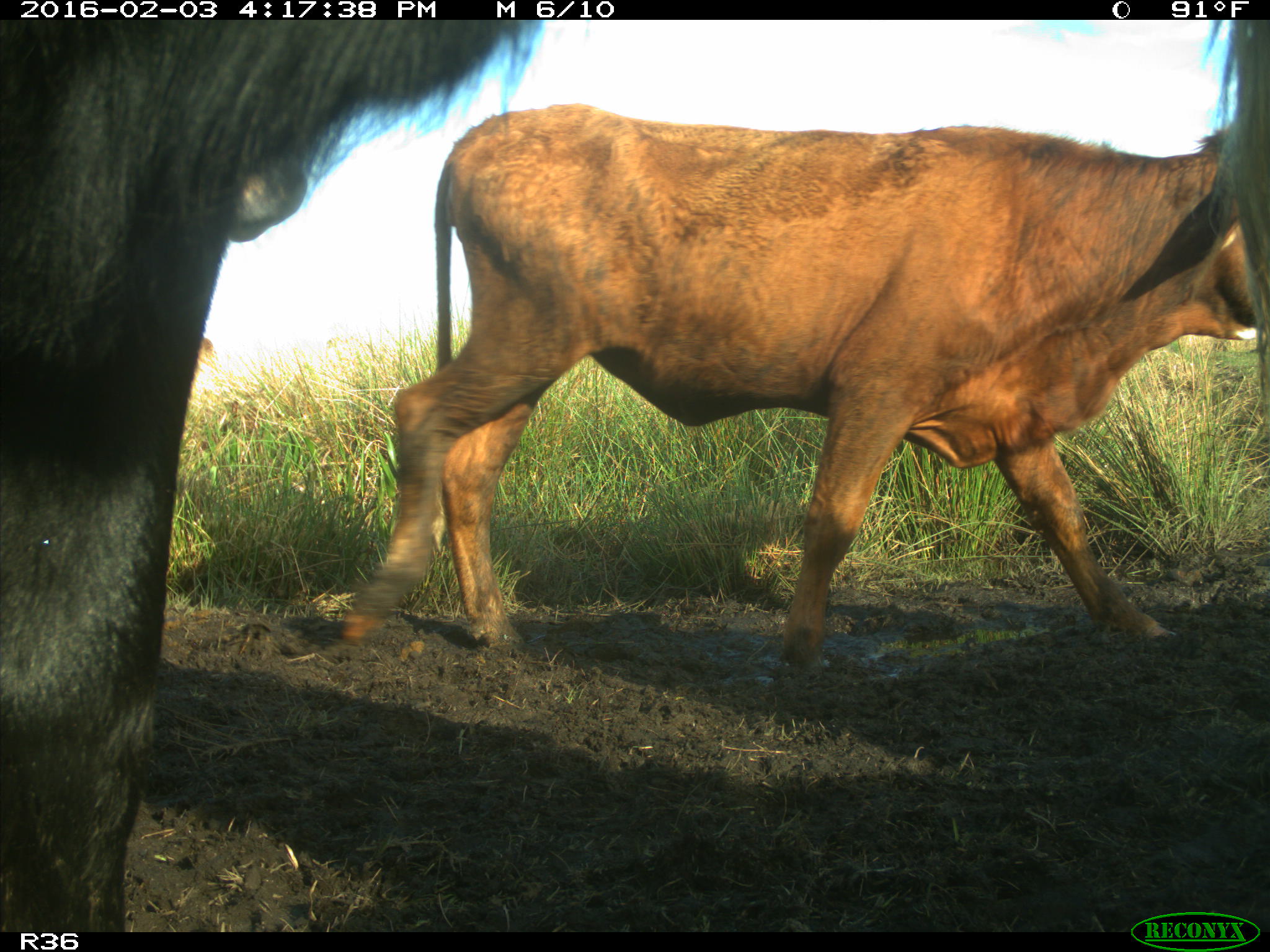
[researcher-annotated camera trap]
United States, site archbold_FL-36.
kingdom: Animalia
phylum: Chordata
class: Mammalia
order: Artiodactyla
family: Bovidae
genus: Bos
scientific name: Bos taurus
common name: domestic cow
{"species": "Bos taurus (domestic cow)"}